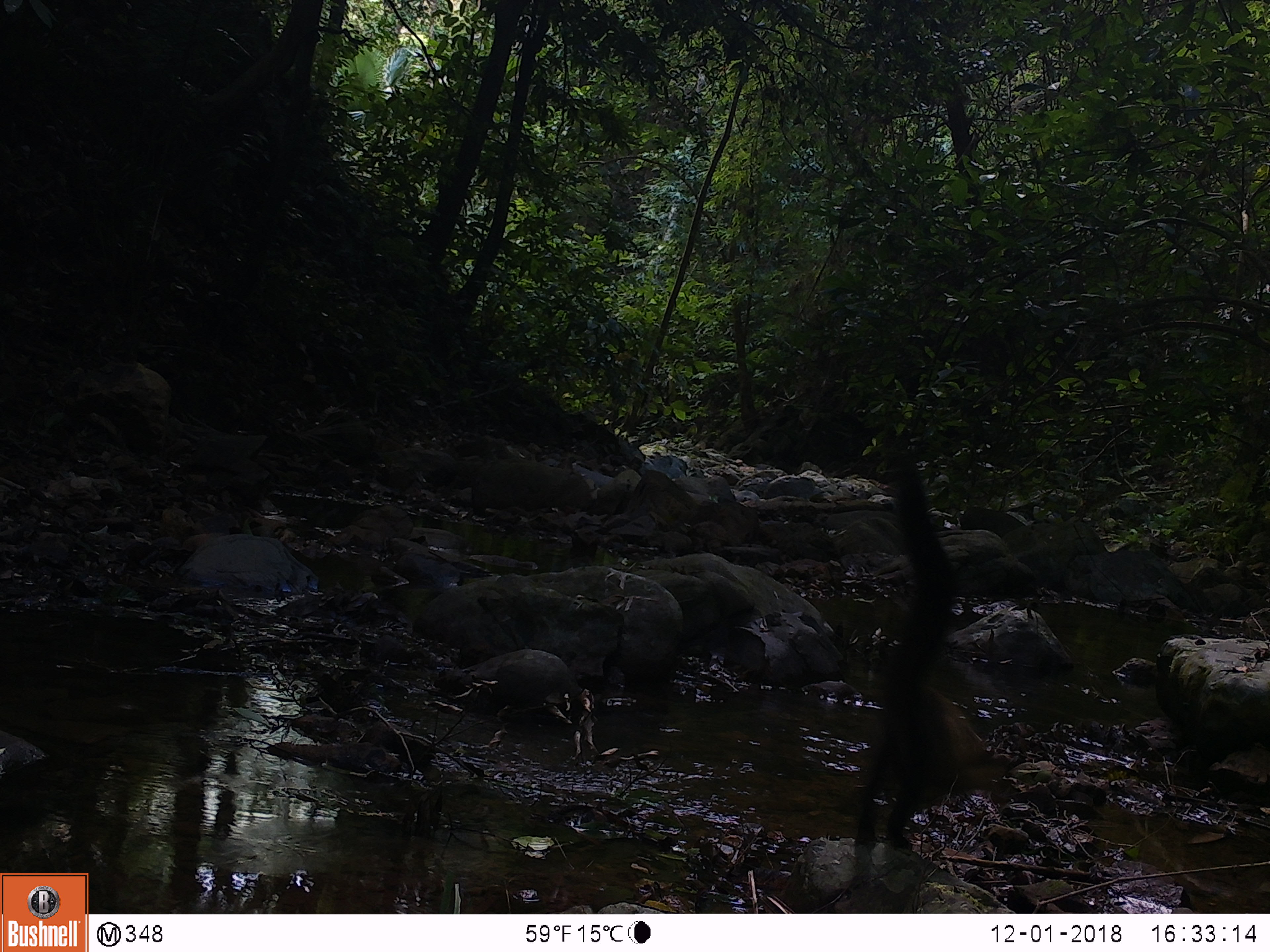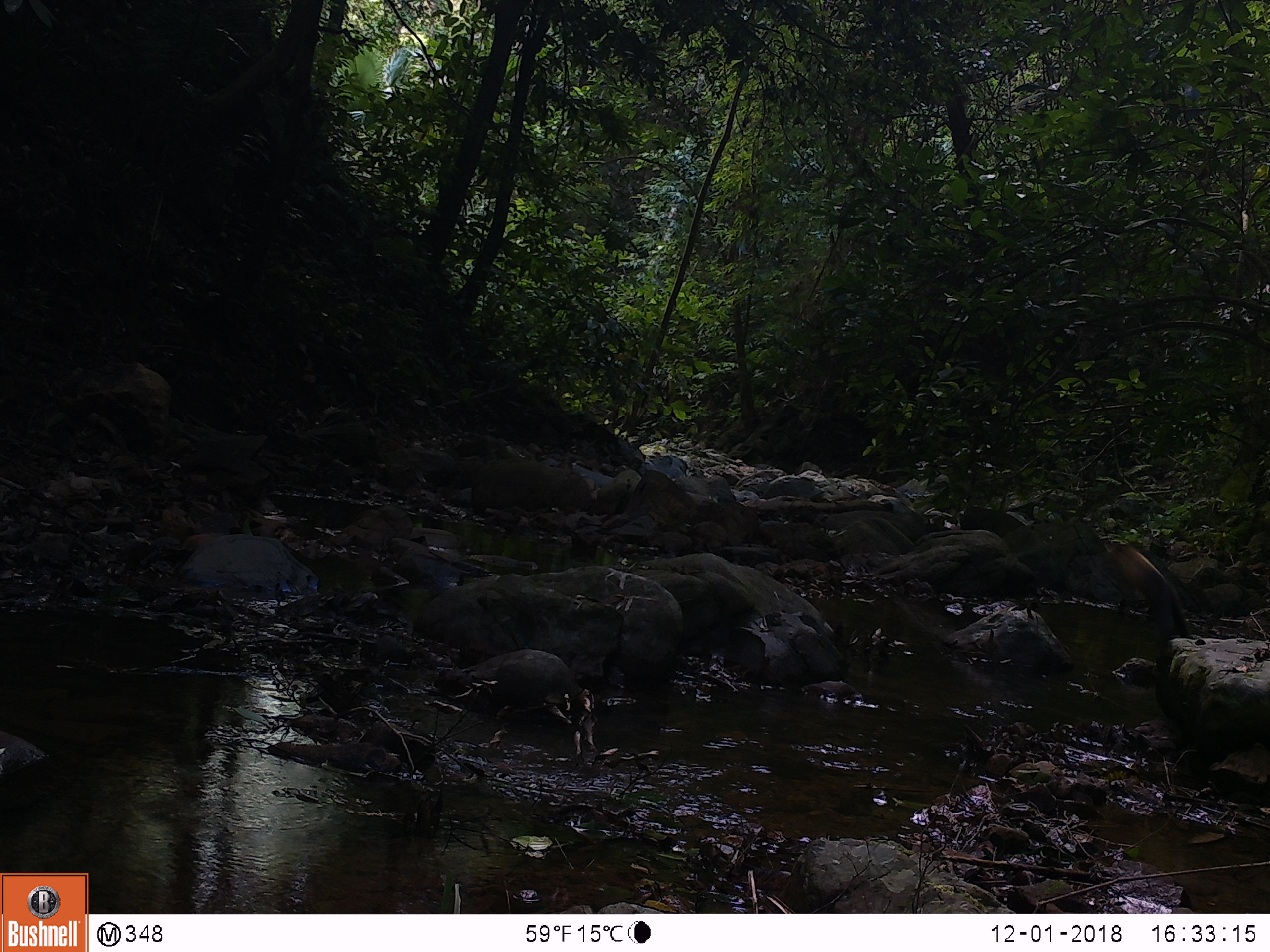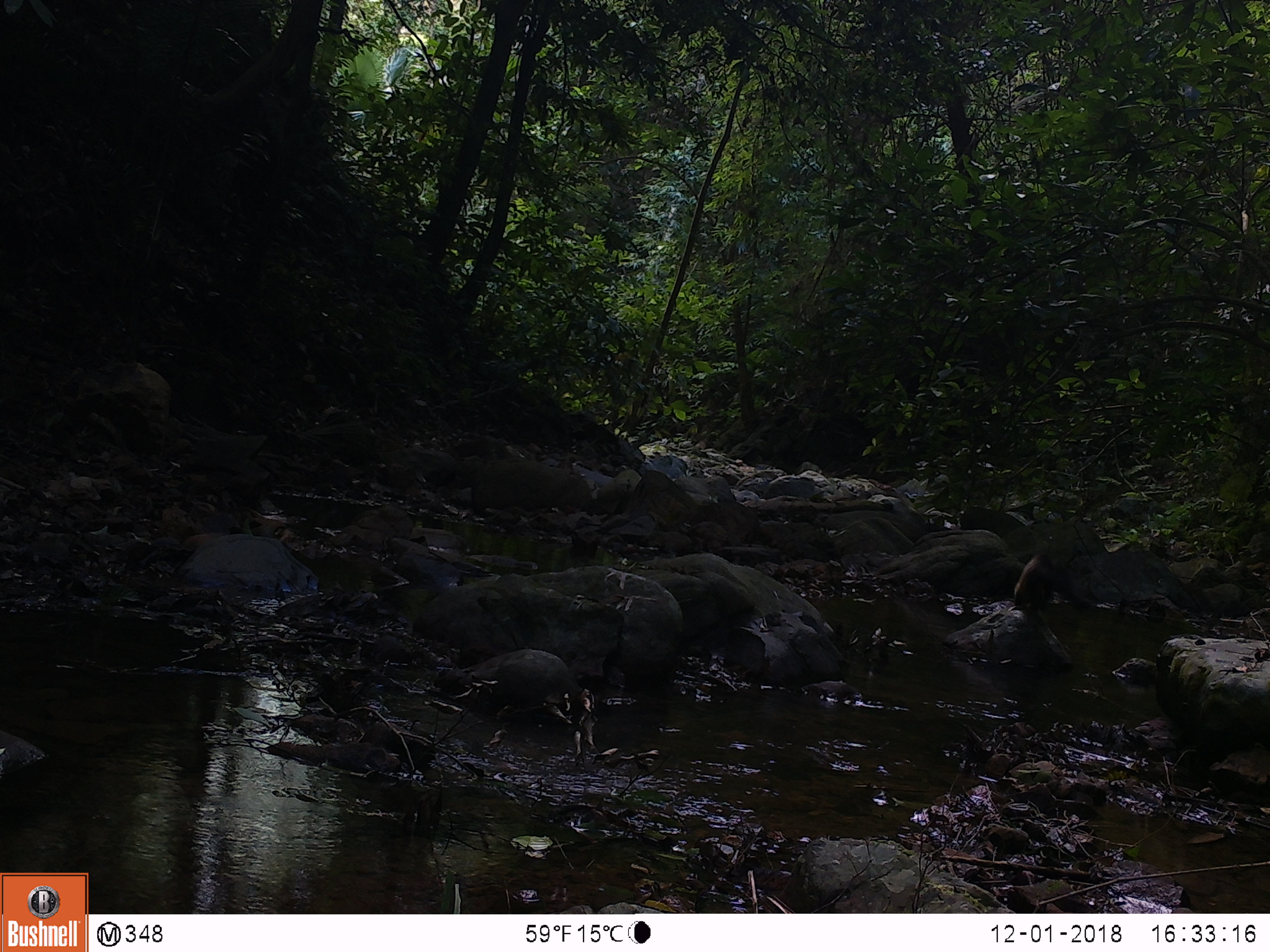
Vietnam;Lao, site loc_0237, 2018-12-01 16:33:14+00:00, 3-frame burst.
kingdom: Animalia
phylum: Chordata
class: Mammalia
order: Carnivora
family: Mustelidae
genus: Martes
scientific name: Martes flavigula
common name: yellow-throated marten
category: yellow throated marten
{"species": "yellow throated marten (yellow-throated marten) (Martes flavigula)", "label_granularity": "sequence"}